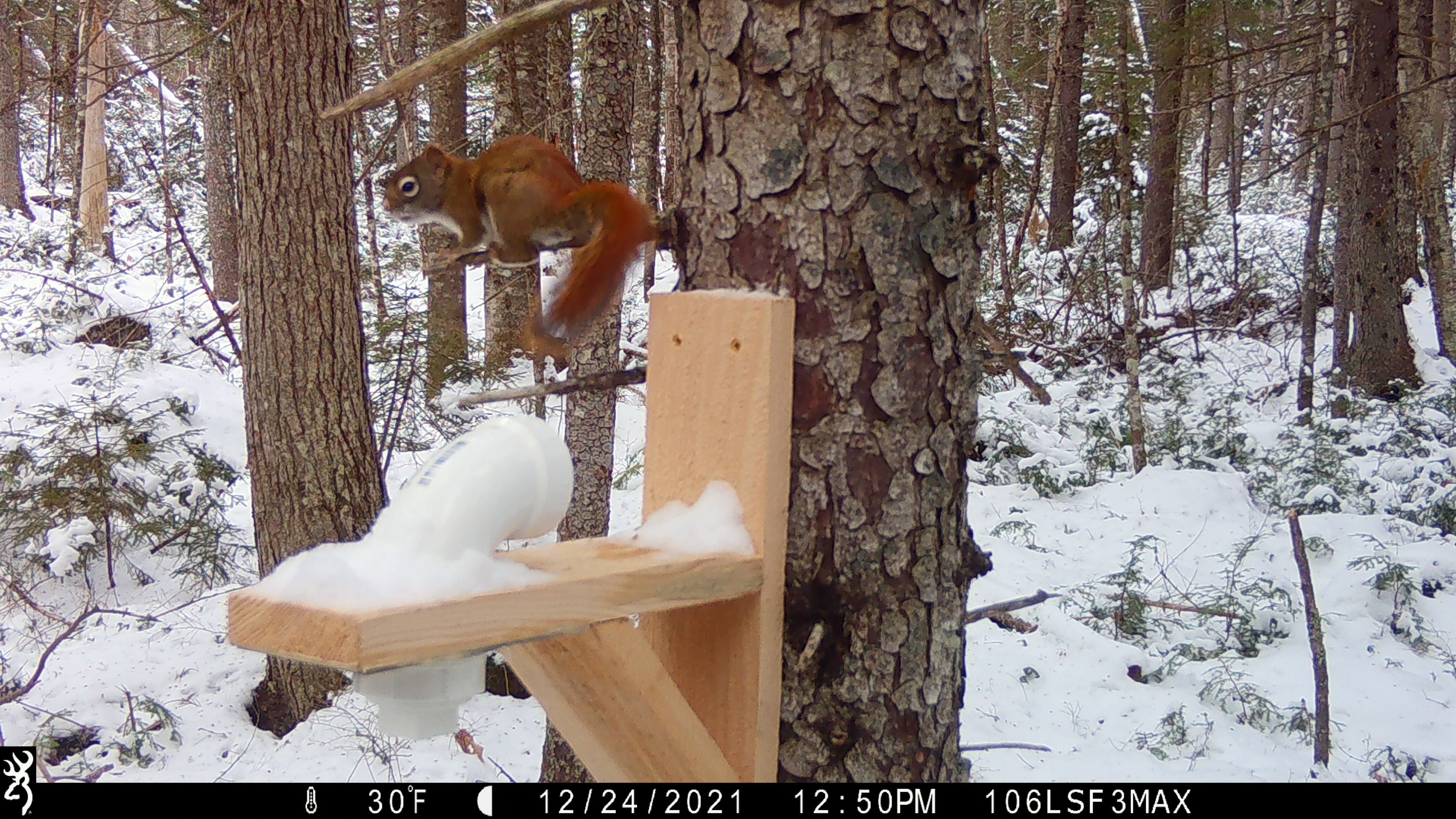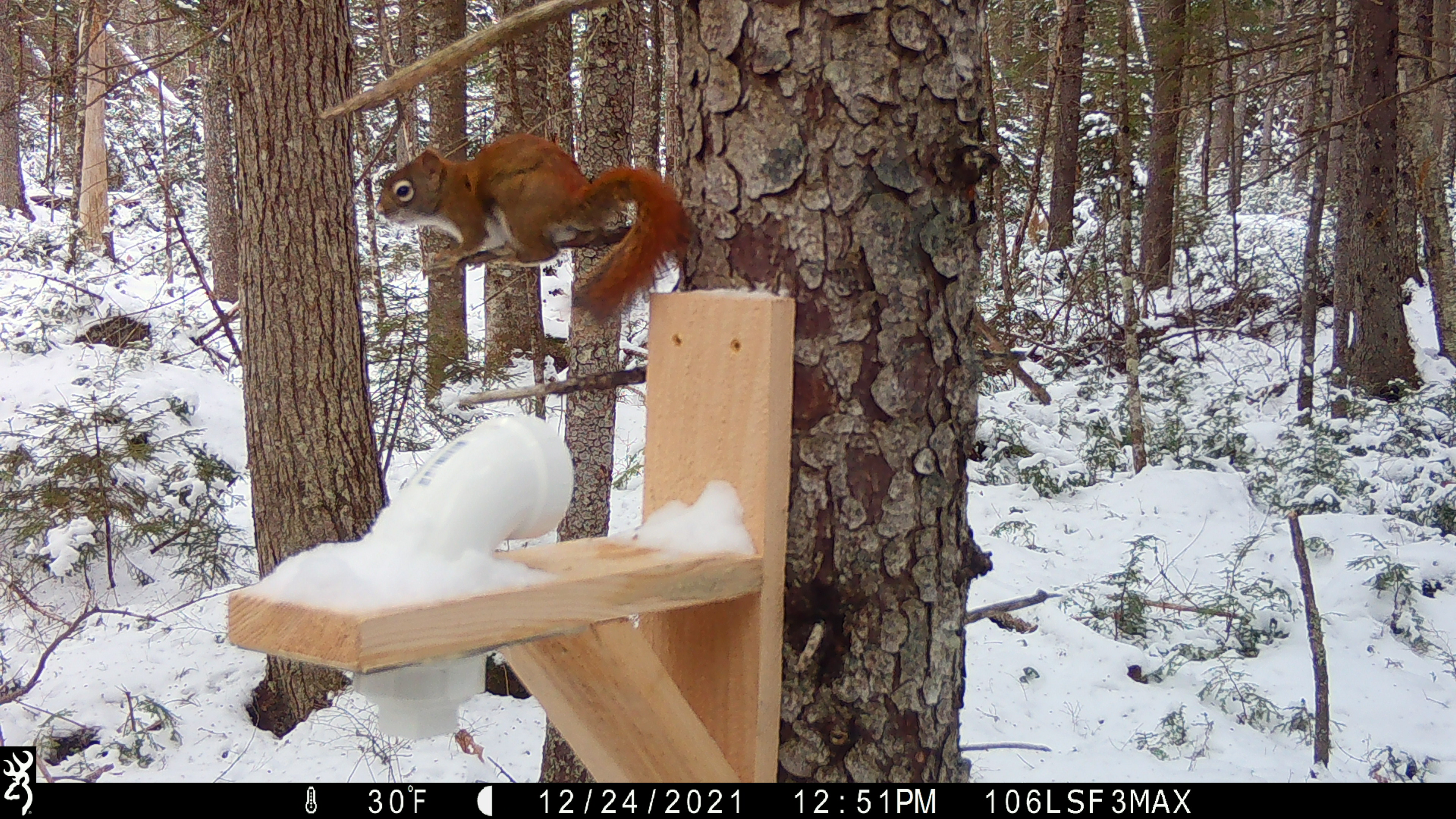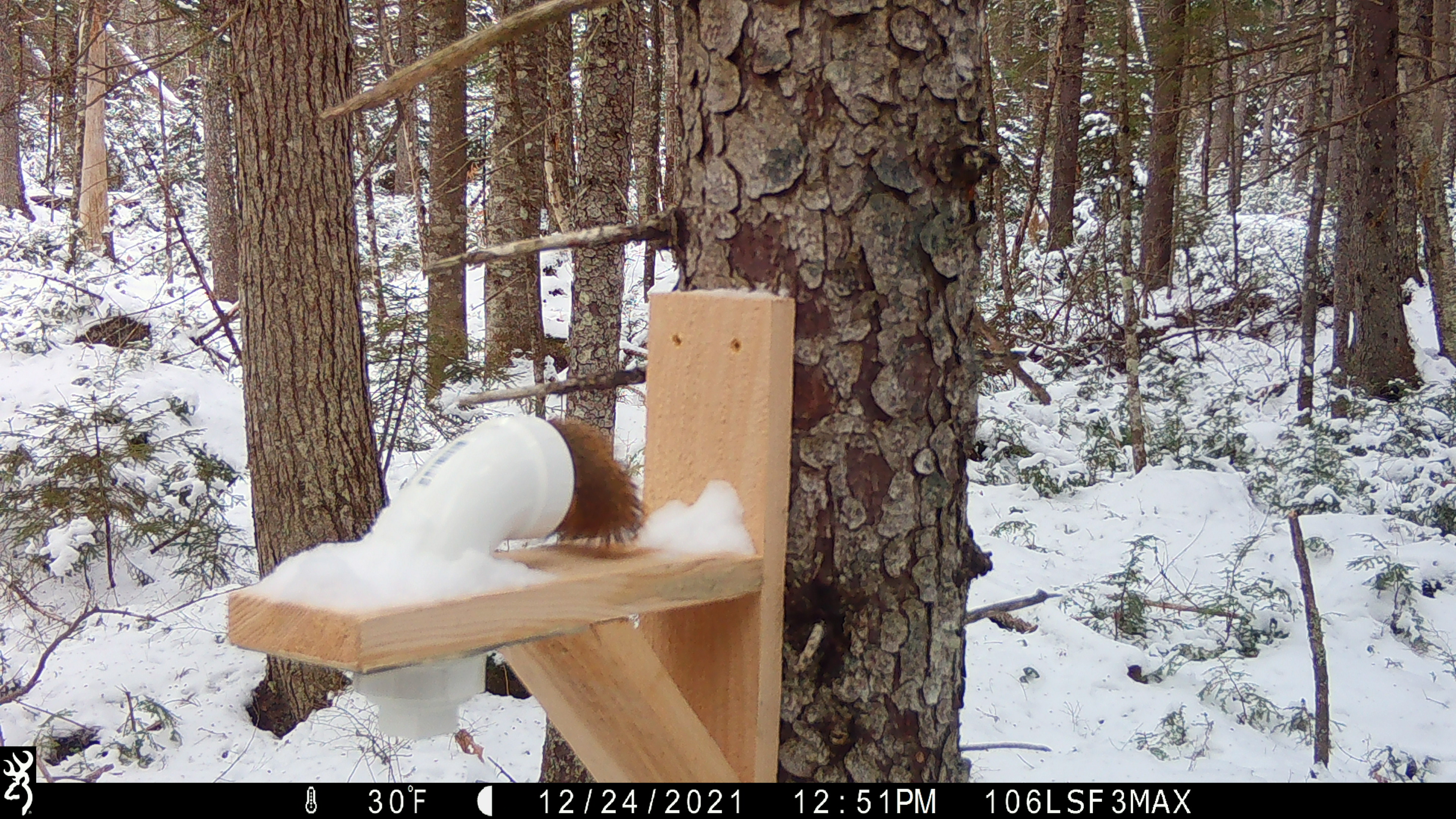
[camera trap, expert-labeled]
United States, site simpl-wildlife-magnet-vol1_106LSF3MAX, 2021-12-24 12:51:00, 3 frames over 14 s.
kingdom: Animalia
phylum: Chordata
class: Mammalia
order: Rodentia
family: Sciuridae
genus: Tamiasciurus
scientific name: Tamiasciurus hudsonicus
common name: red squirrel